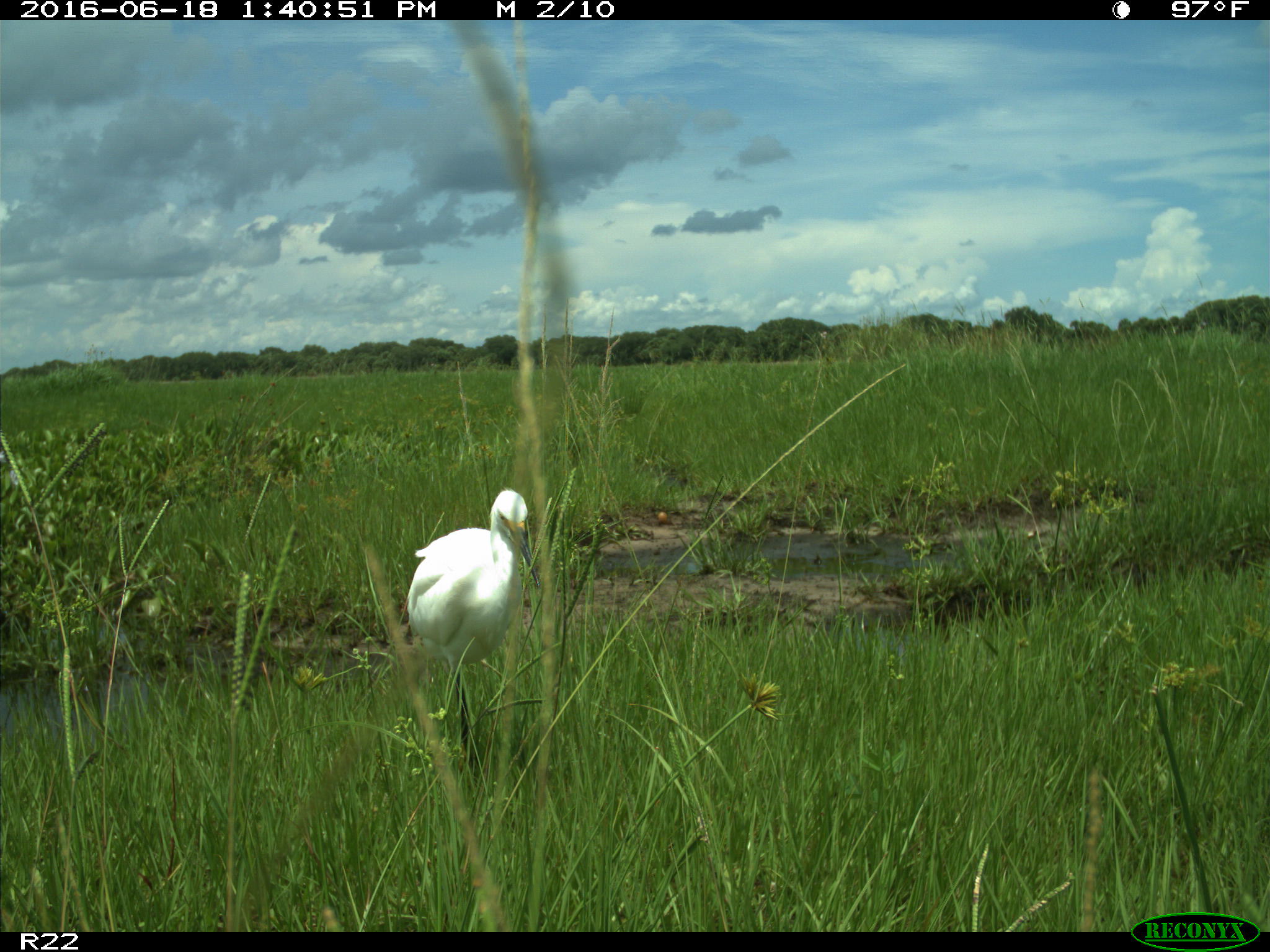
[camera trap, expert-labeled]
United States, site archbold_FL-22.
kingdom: Animalia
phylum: Chordata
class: Aves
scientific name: Aves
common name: birds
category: unidentified bird